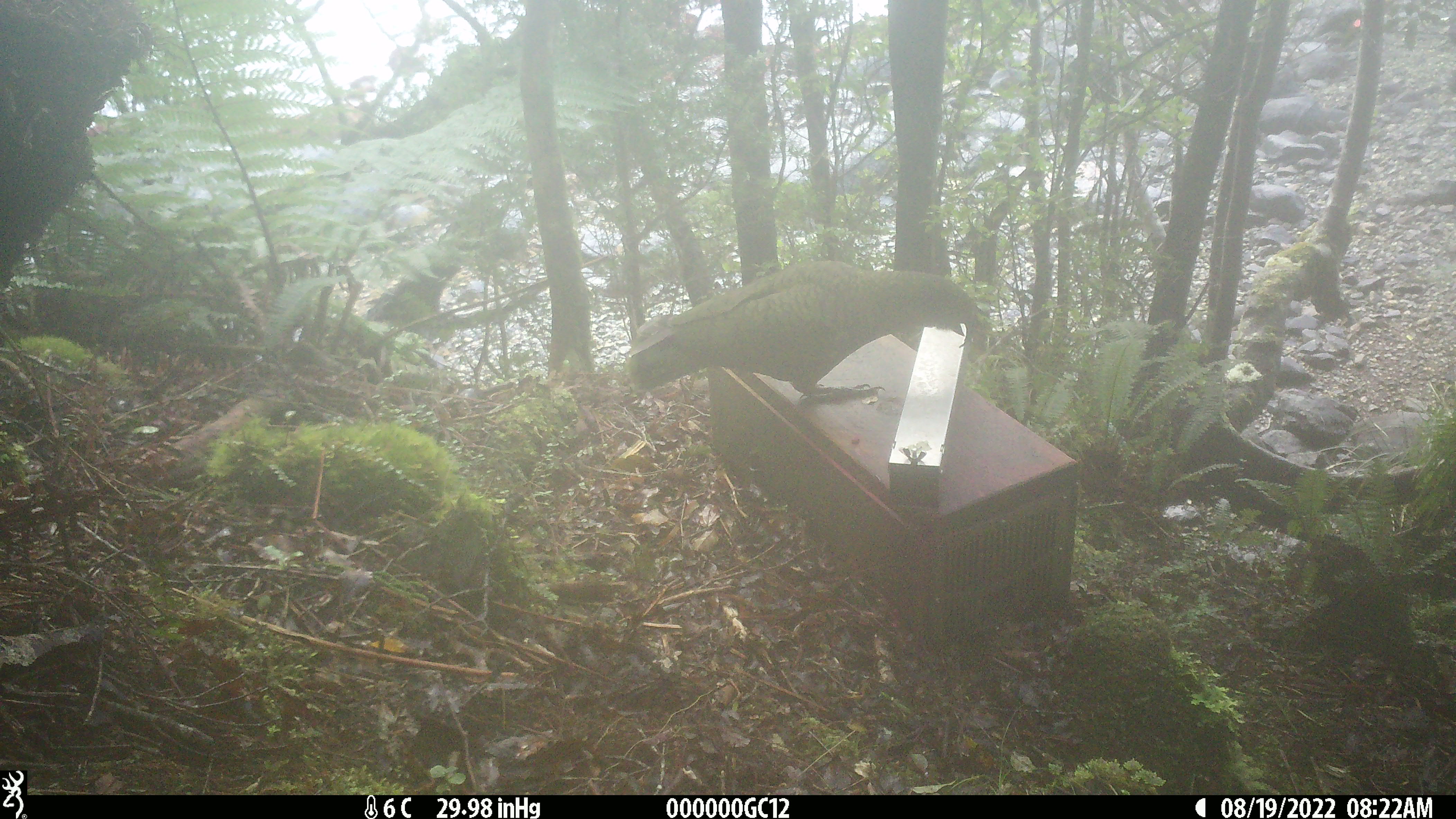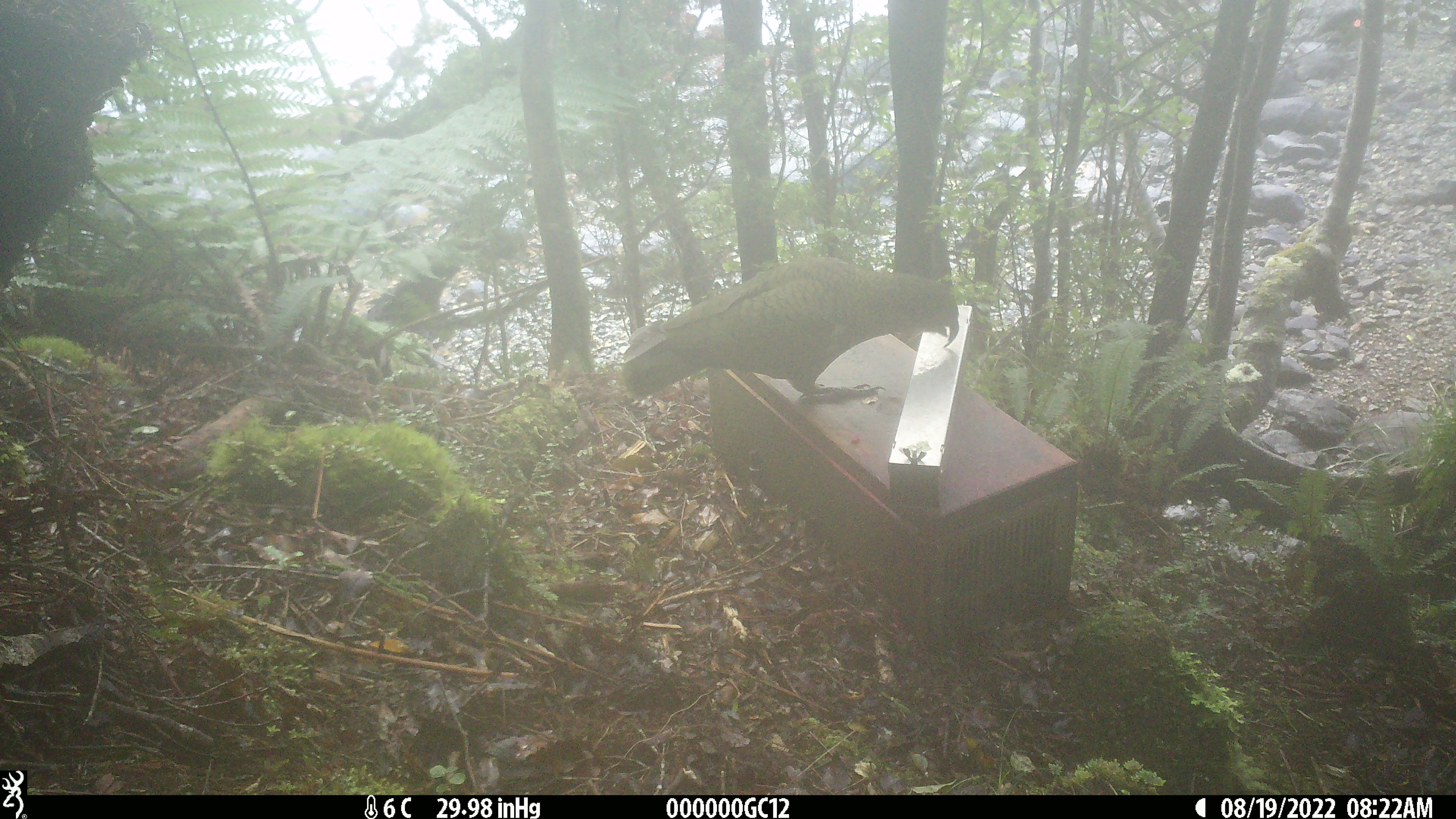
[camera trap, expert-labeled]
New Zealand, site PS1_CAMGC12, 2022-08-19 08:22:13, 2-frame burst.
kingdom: Animalia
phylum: Chordata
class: Aves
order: Psittaciformes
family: Strigopidae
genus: Nestor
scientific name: Nestor notabilis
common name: kea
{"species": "kea (Nestor notabilis)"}